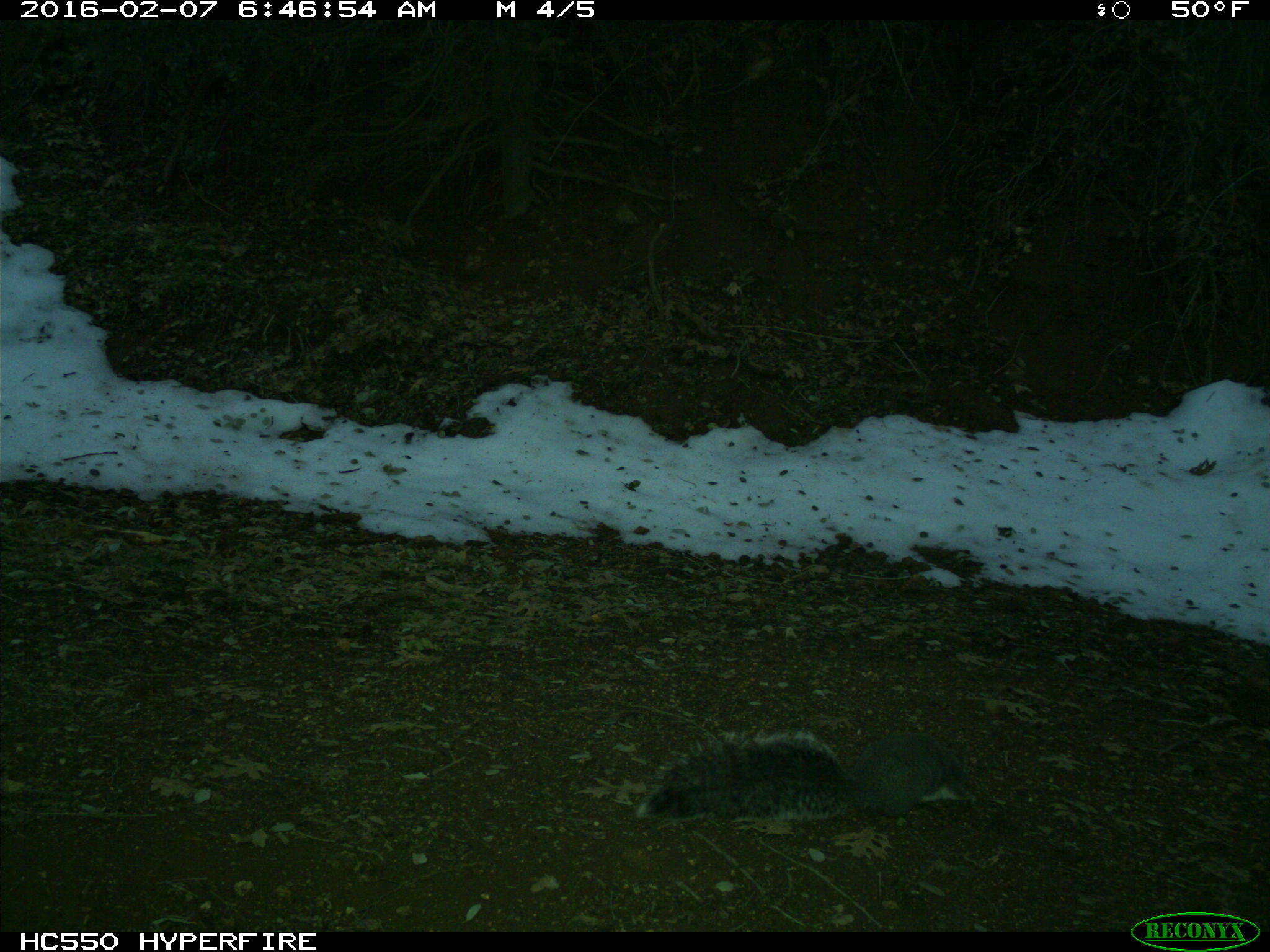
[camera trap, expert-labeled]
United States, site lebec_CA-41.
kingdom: Animalia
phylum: Chordata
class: Mammalia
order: Rodentia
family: Sciuridae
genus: Sciurus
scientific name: Sciurus carolinensis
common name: eastern gray squirrel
Sciurus carolinensis (eastern gray squirrel).